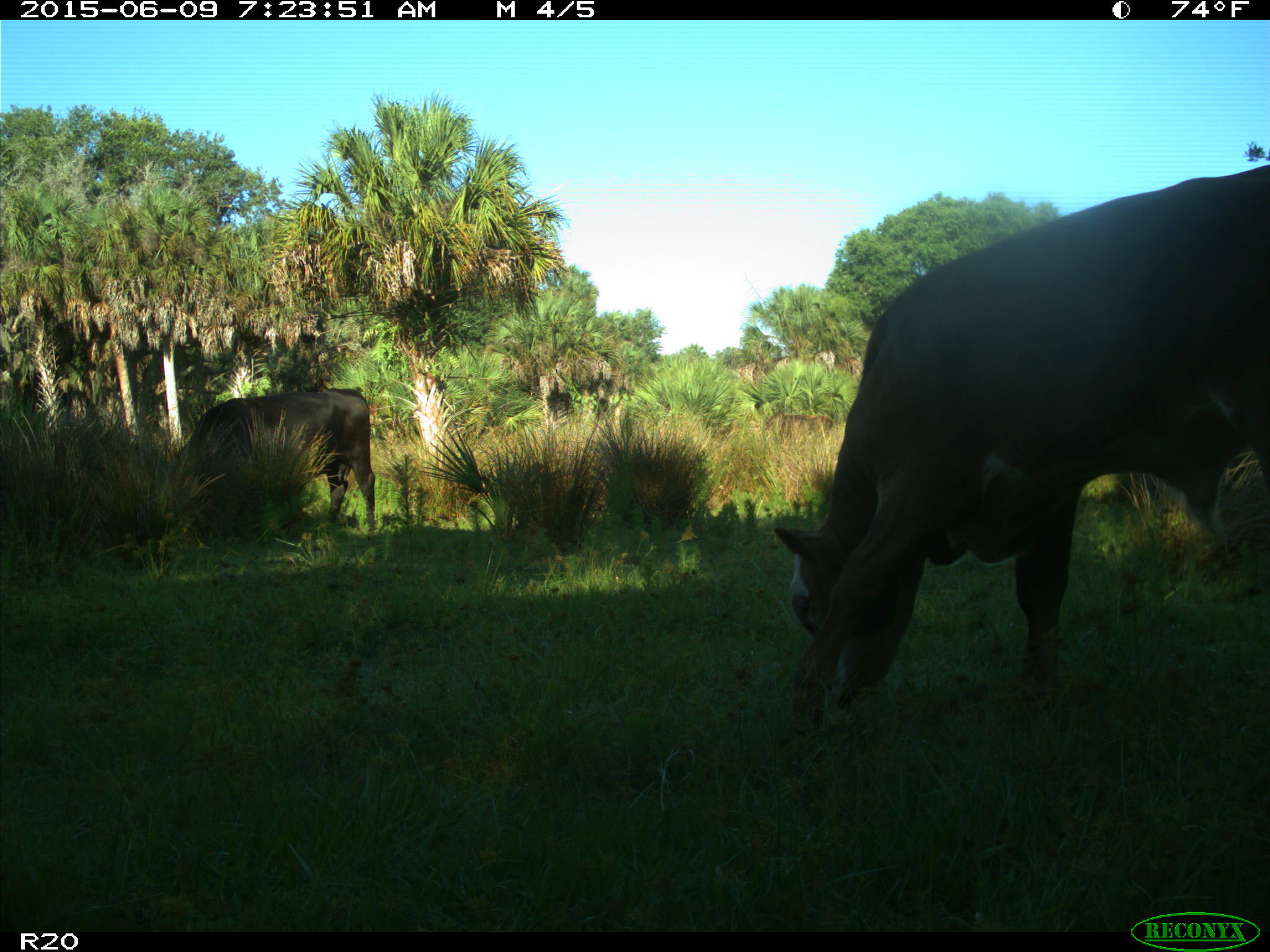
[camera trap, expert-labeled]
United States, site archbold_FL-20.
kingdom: Animalia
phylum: Chordata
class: Mammalia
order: Artiodactyla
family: Bovidae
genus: Bos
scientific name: Bos taurus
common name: domestic cow